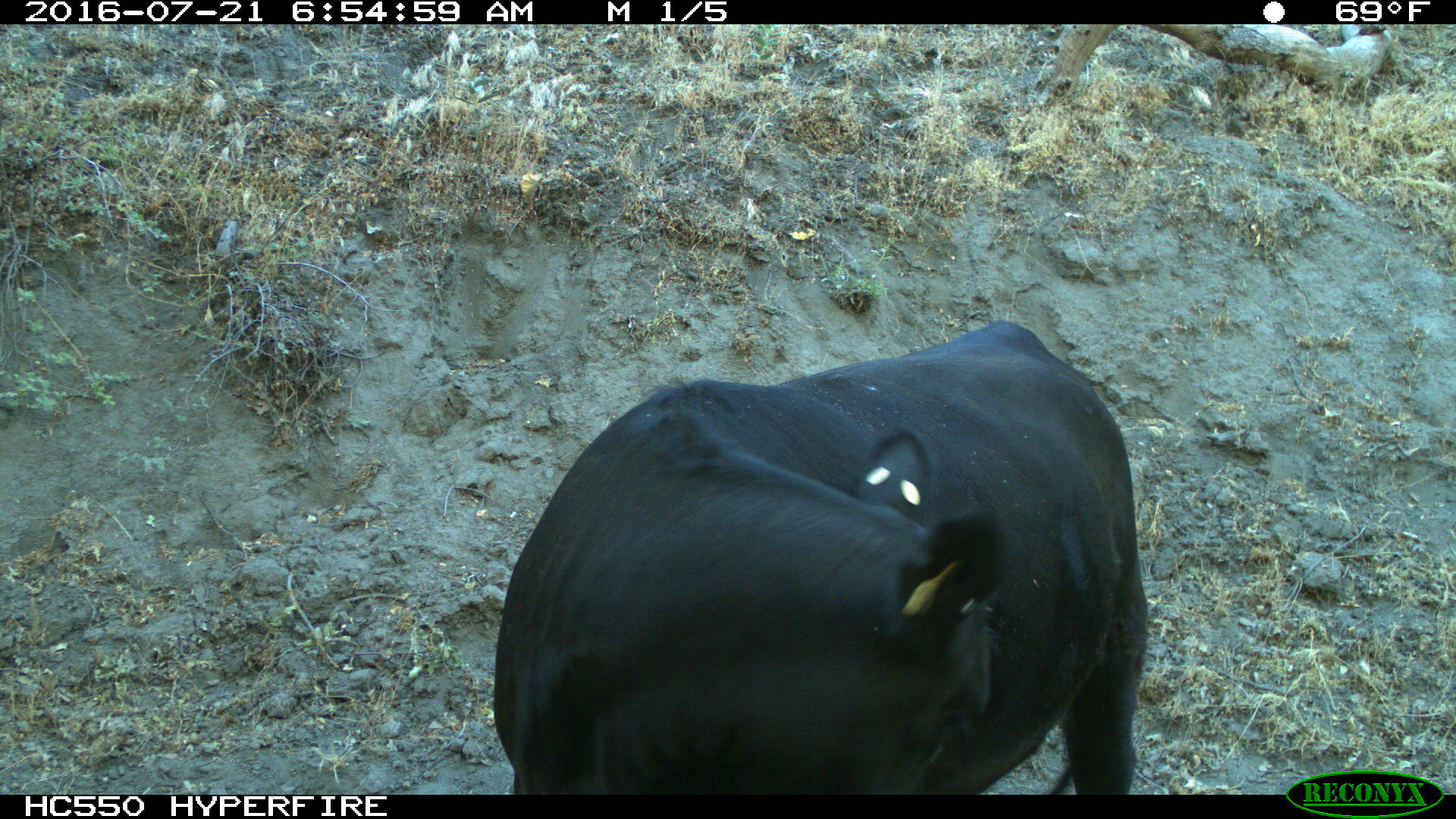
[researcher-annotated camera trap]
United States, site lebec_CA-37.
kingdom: Animalia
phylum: Chordata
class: Mammalia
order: Artiodactyla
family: Bovidae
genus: Bos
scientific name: Bos taurus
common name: domestic cow